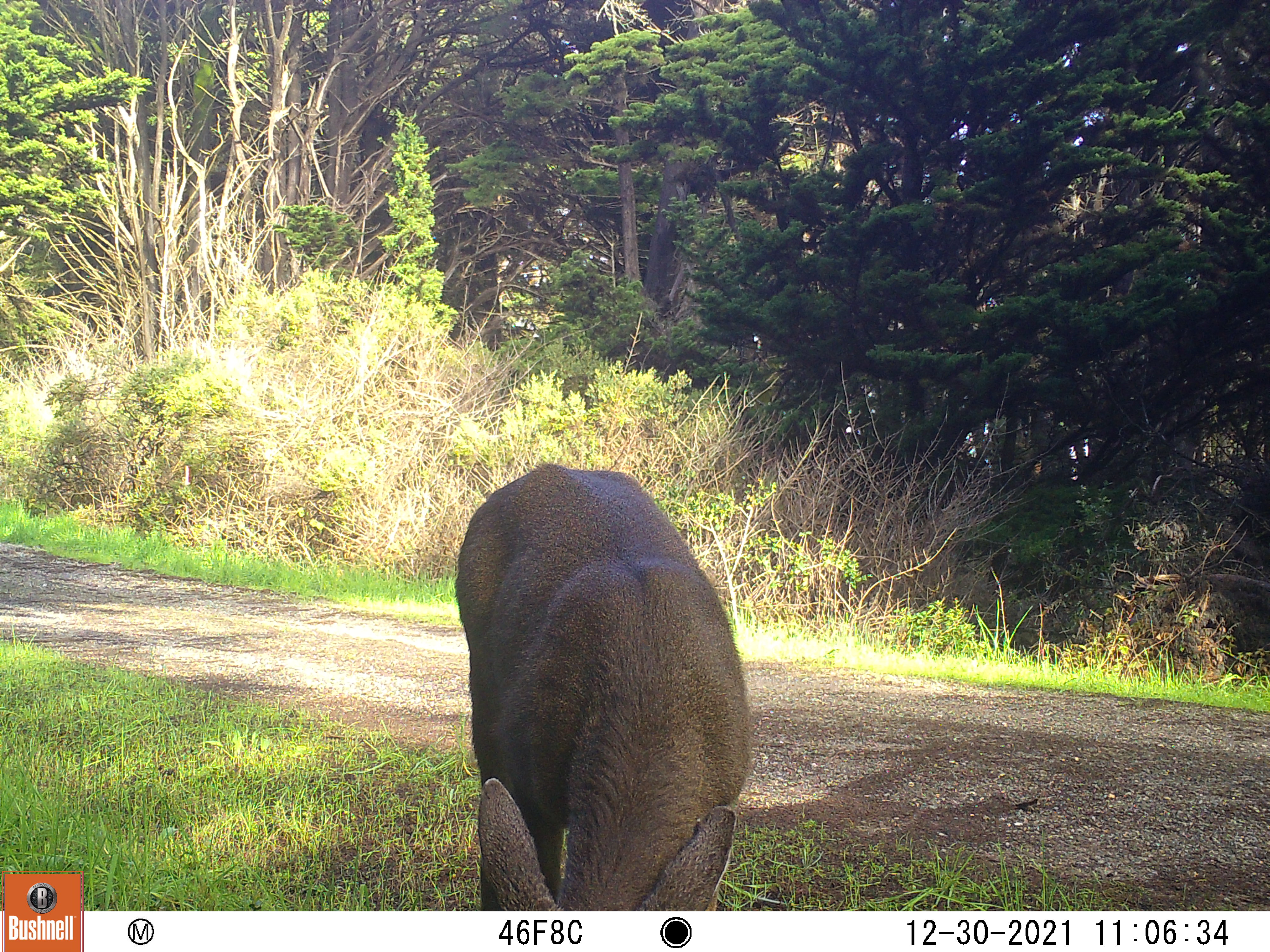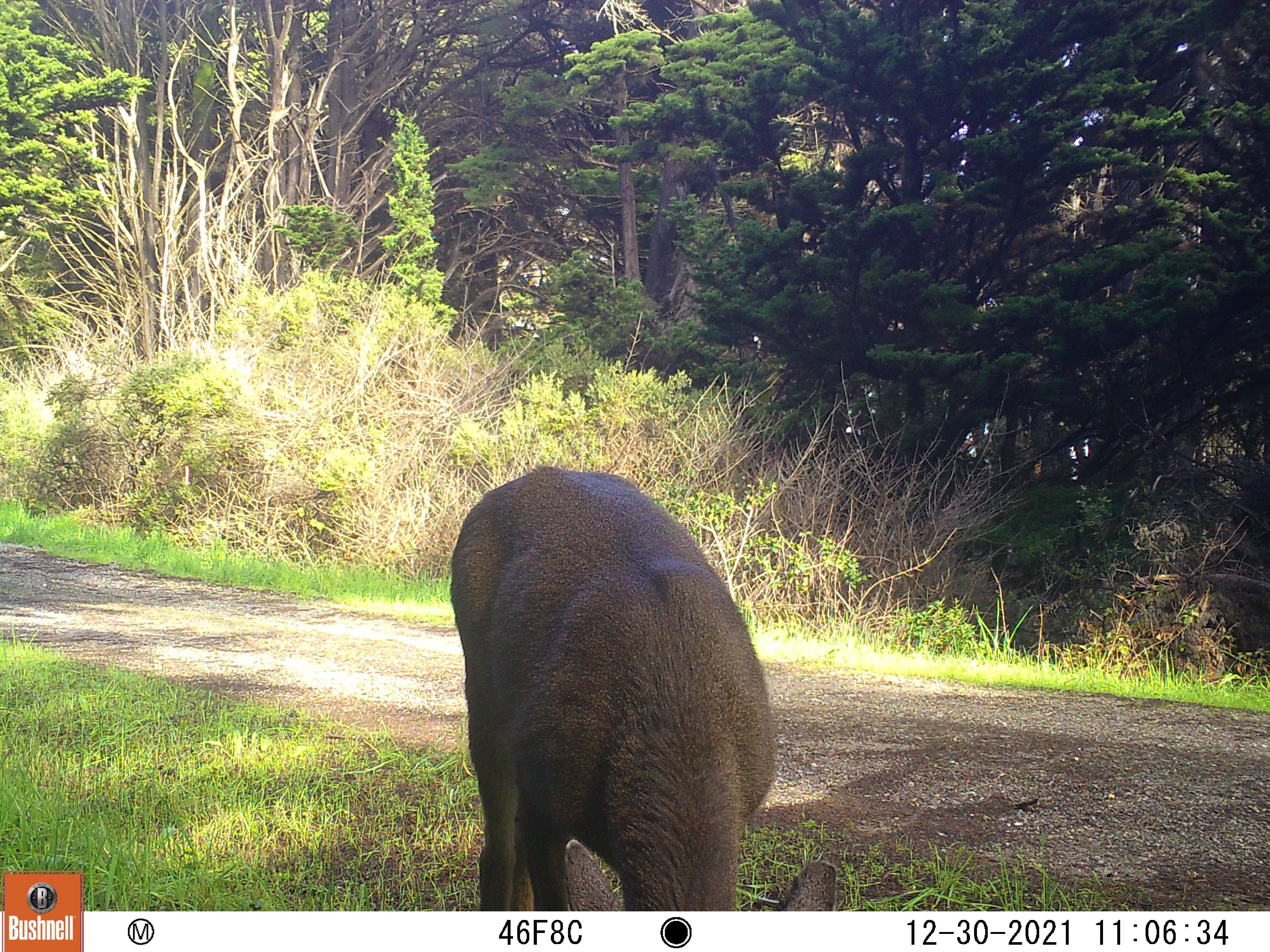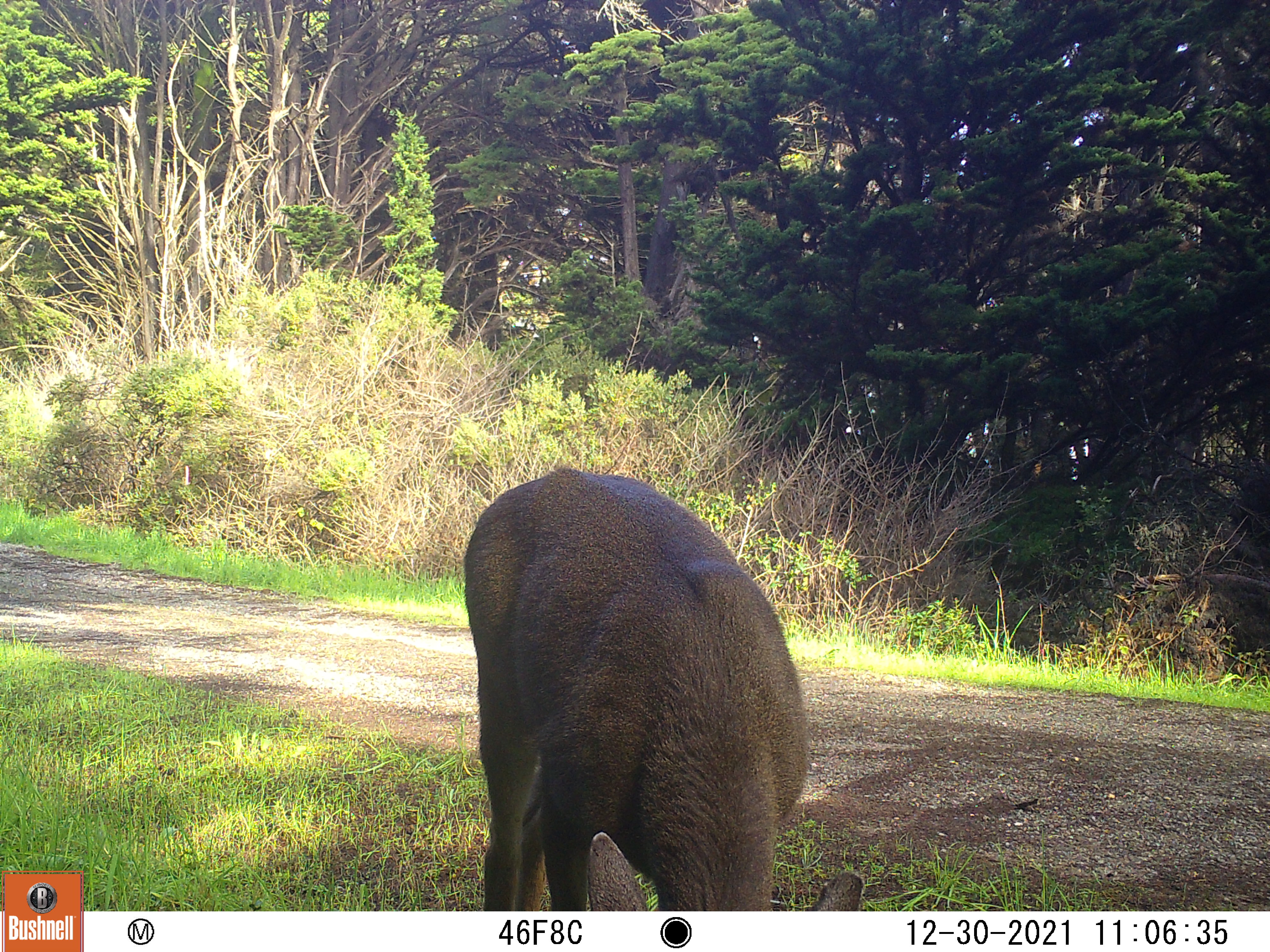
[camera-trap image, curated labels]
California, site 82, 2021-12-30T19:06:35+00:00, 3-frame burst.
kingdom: Animalia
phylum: Chordata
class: Mammalia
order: Artiodactyla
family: Cervidae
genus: Odocoileus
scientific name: Odocoileus hemionus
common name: mule deer